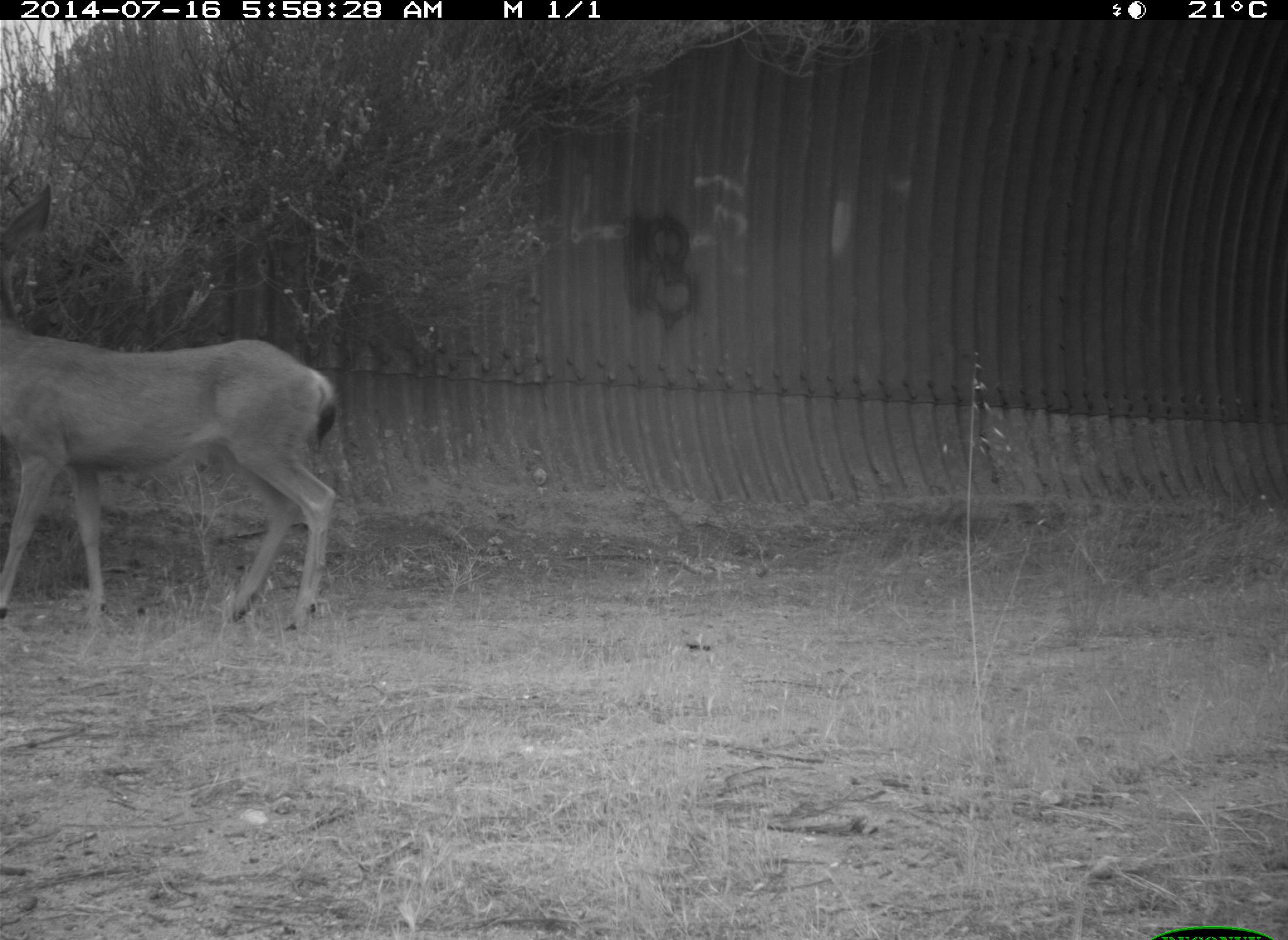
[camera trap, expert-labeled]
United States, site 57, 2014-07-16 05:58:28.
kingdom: Animalia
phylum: Chordata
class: Mammalia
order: Artiodactyla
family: Cervidae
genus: Odocoileus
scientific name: Odocoileus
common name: deer